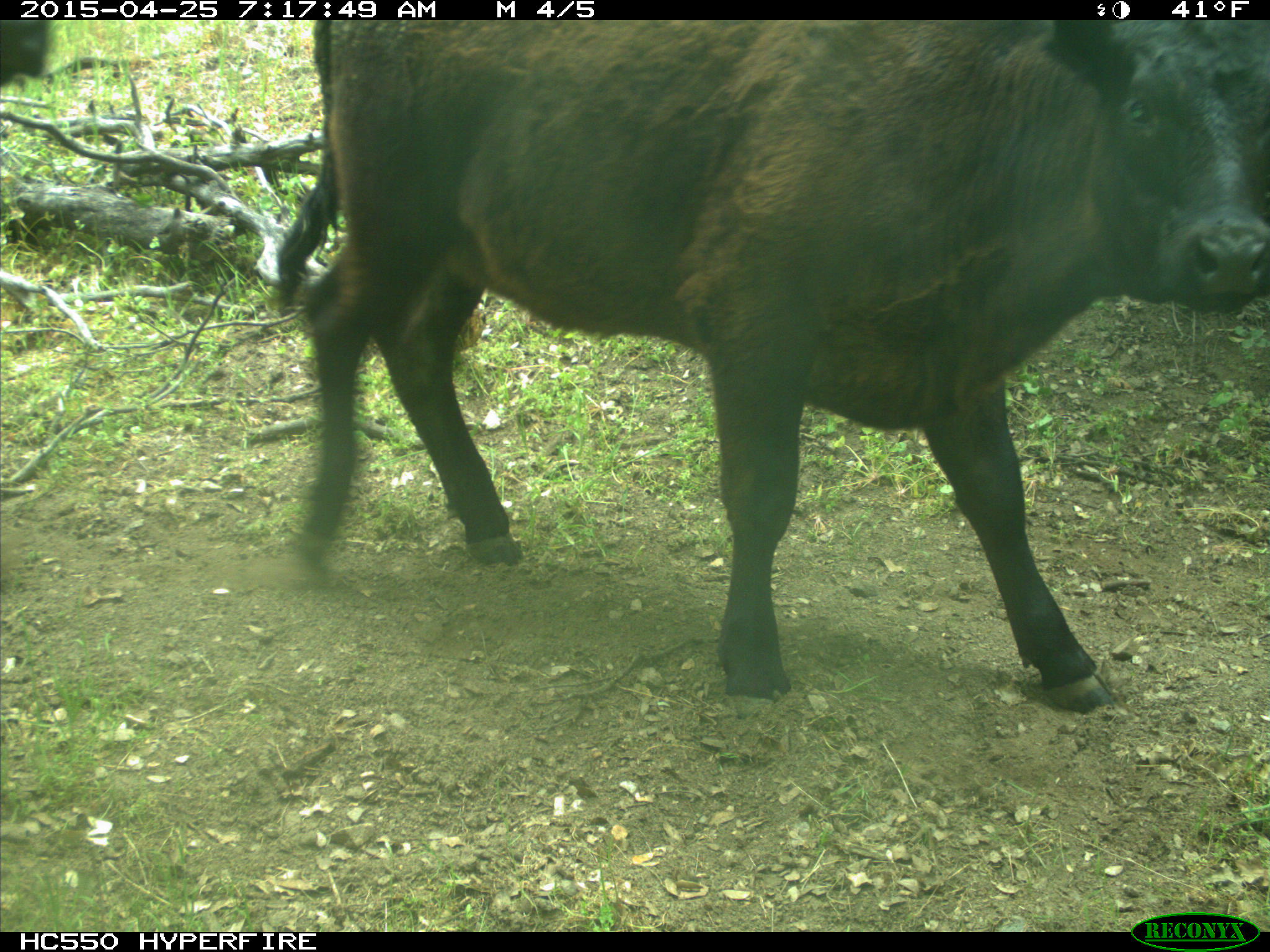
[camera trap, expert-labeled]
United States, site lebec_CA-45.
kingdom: Animalia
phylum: Chordata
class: Mammalia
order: Artiodactyla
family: Bovidae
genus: Bos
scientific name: Bos taurus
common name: domestic cow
Bos taurus (domestic cow).